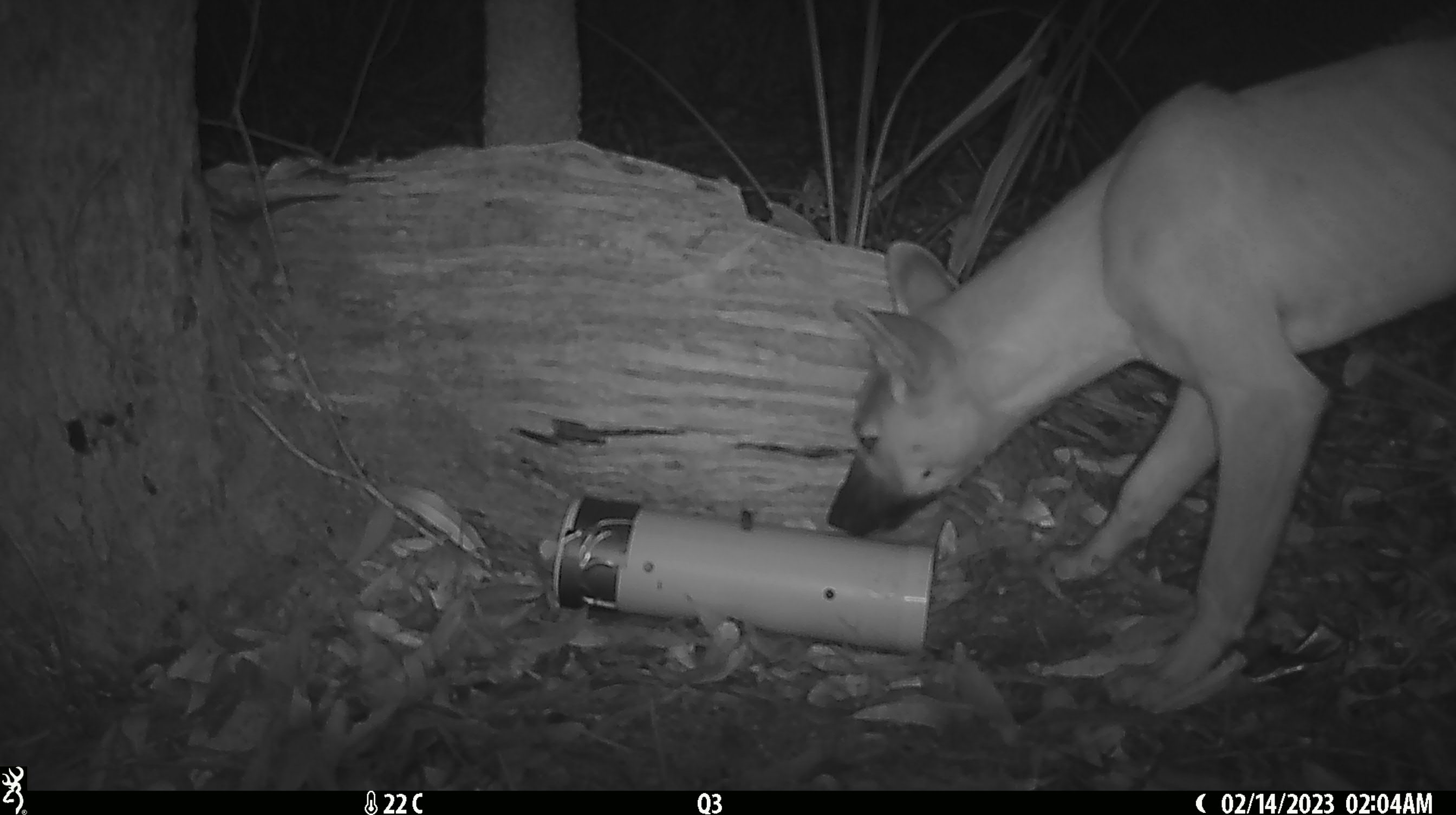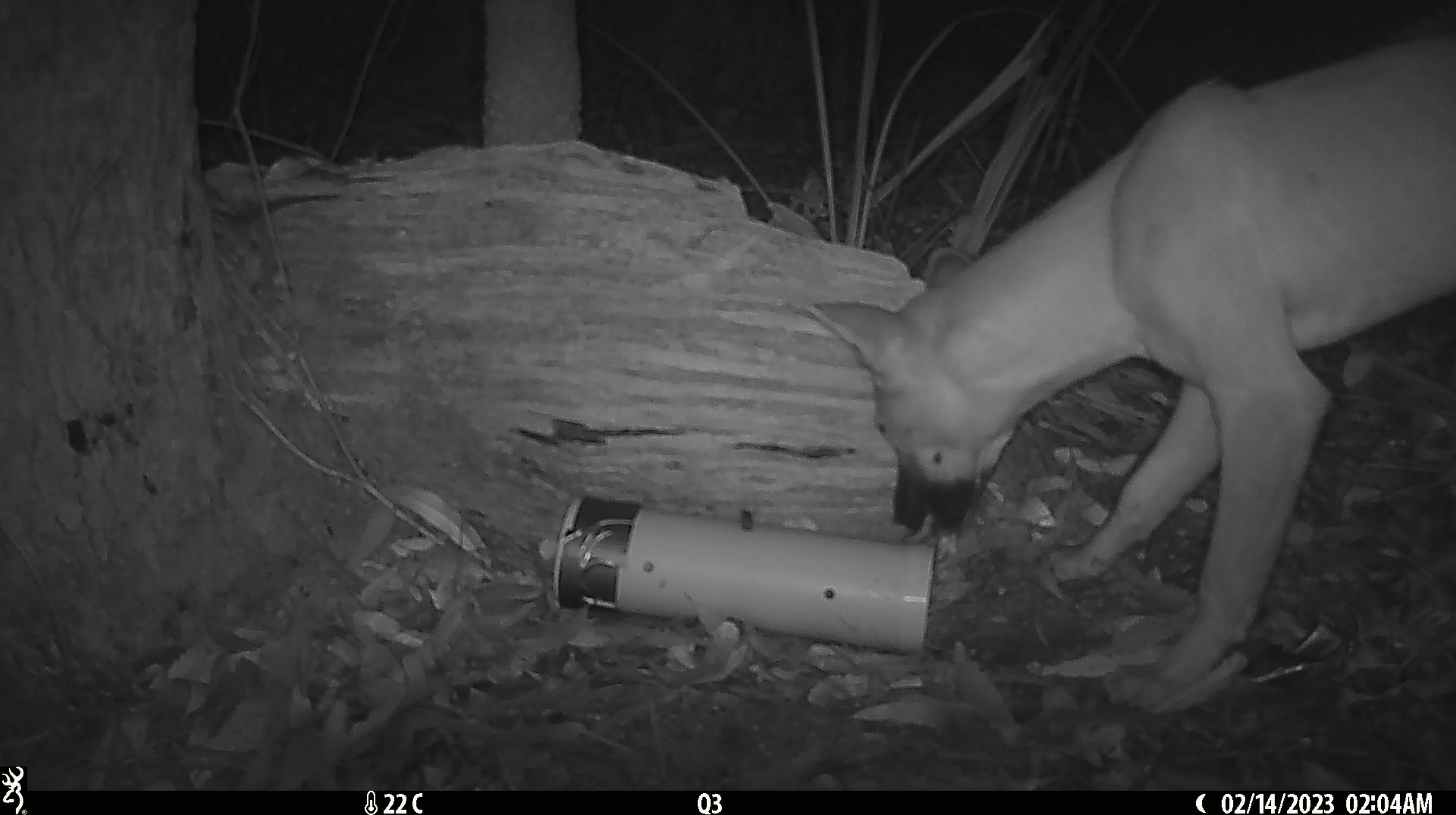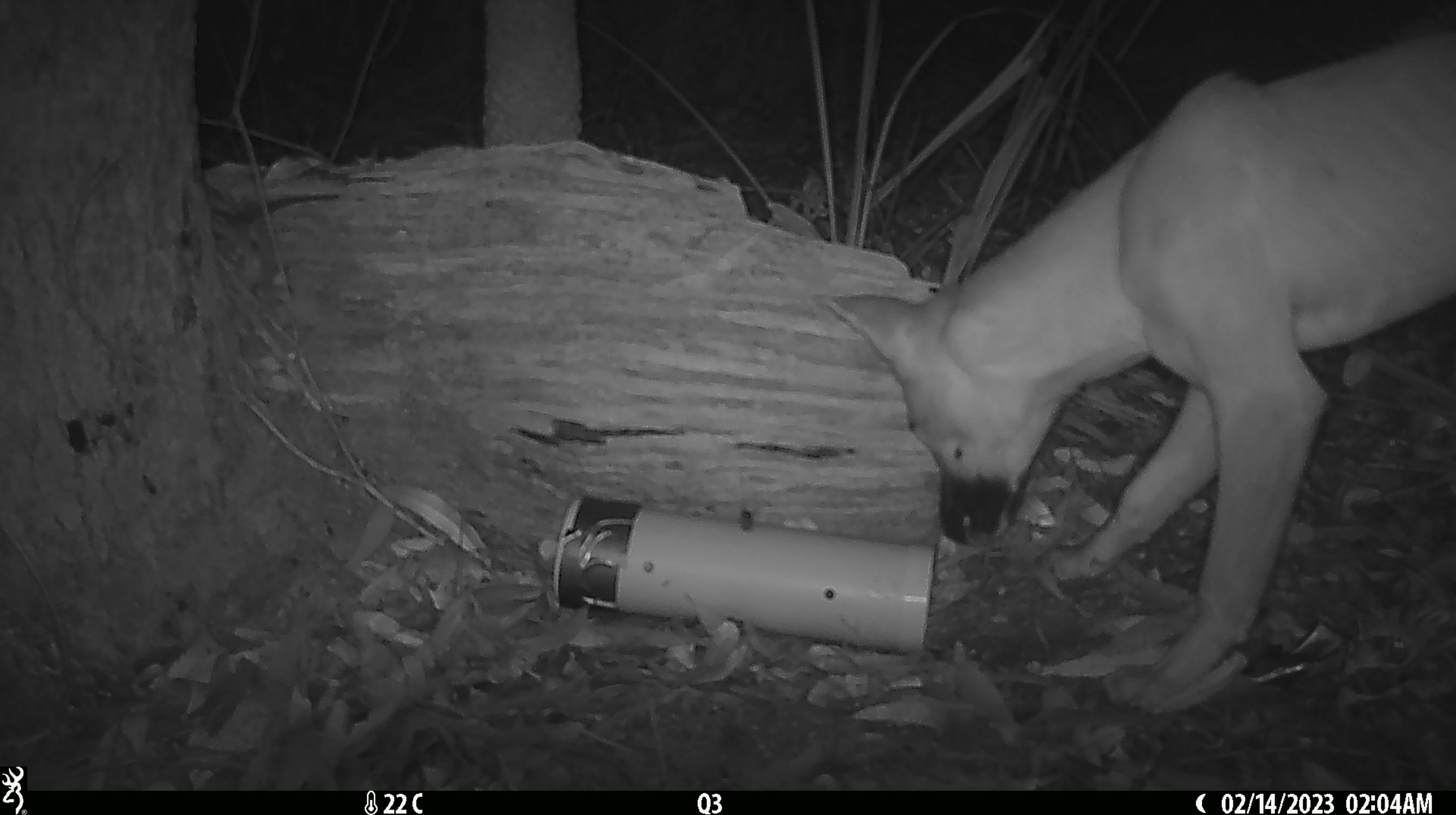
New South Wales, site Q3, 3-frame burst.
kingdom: Animalia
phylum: Chordata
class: Mammalia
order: Carnivora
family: Canidae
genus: Canis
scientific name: Canis familiaris dingo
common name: dingo